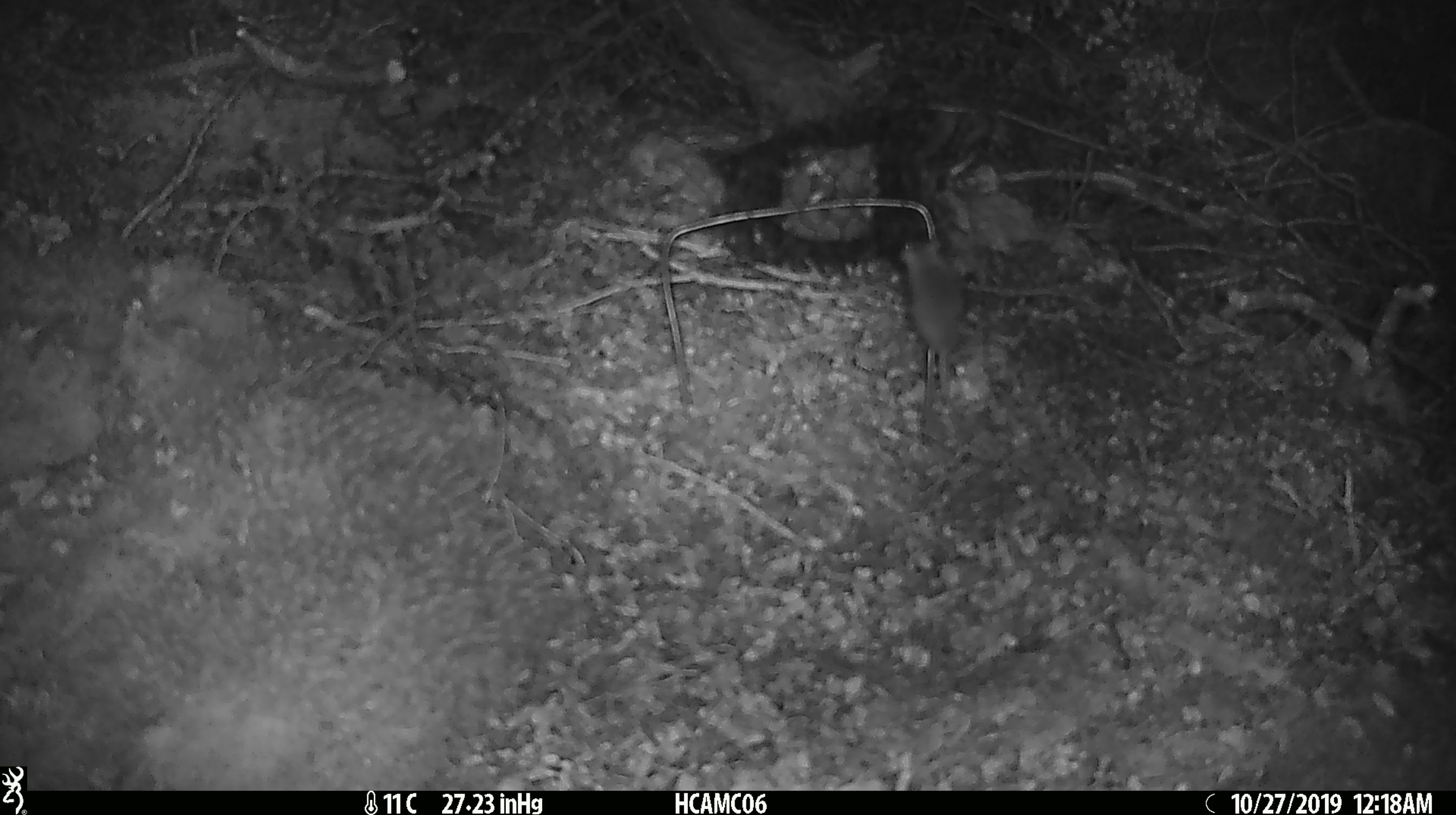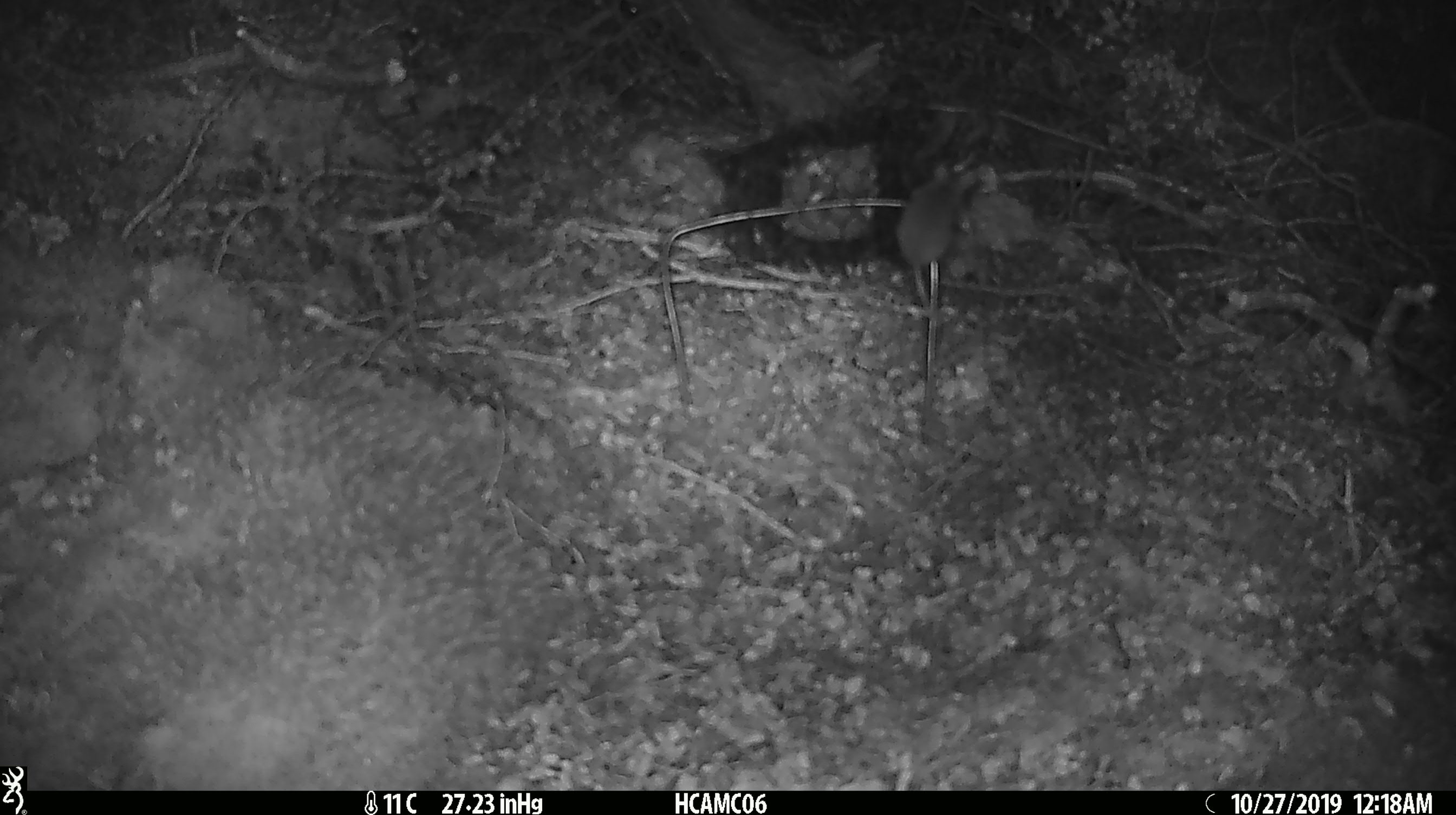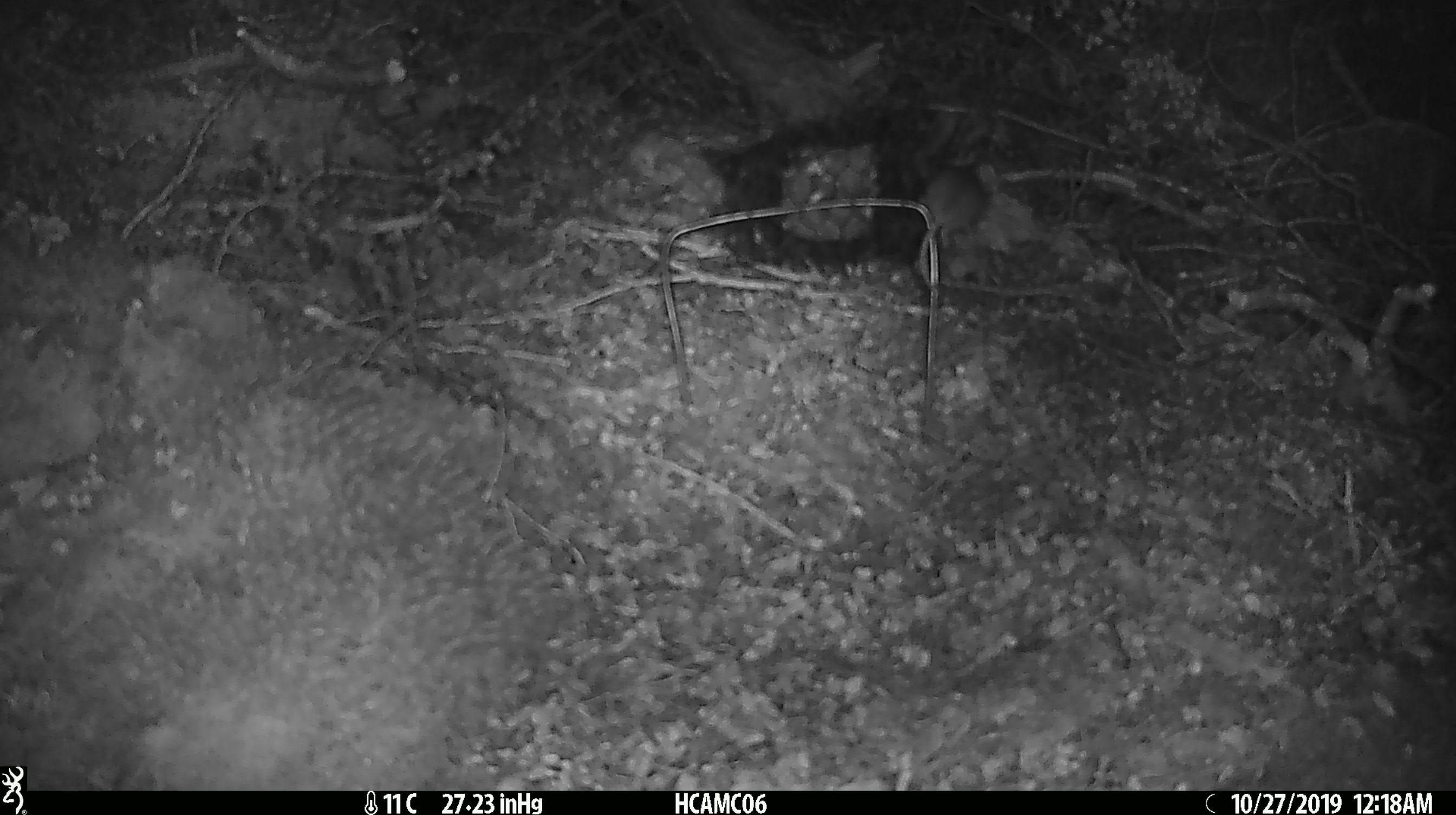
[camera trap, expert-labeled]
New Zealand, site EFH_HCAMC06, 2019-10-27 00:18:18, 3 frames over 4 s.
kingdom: Animalia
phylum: Chordata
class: Mammalia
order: Rodentia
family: Muridae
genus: Mus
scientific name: Mus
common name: mouse